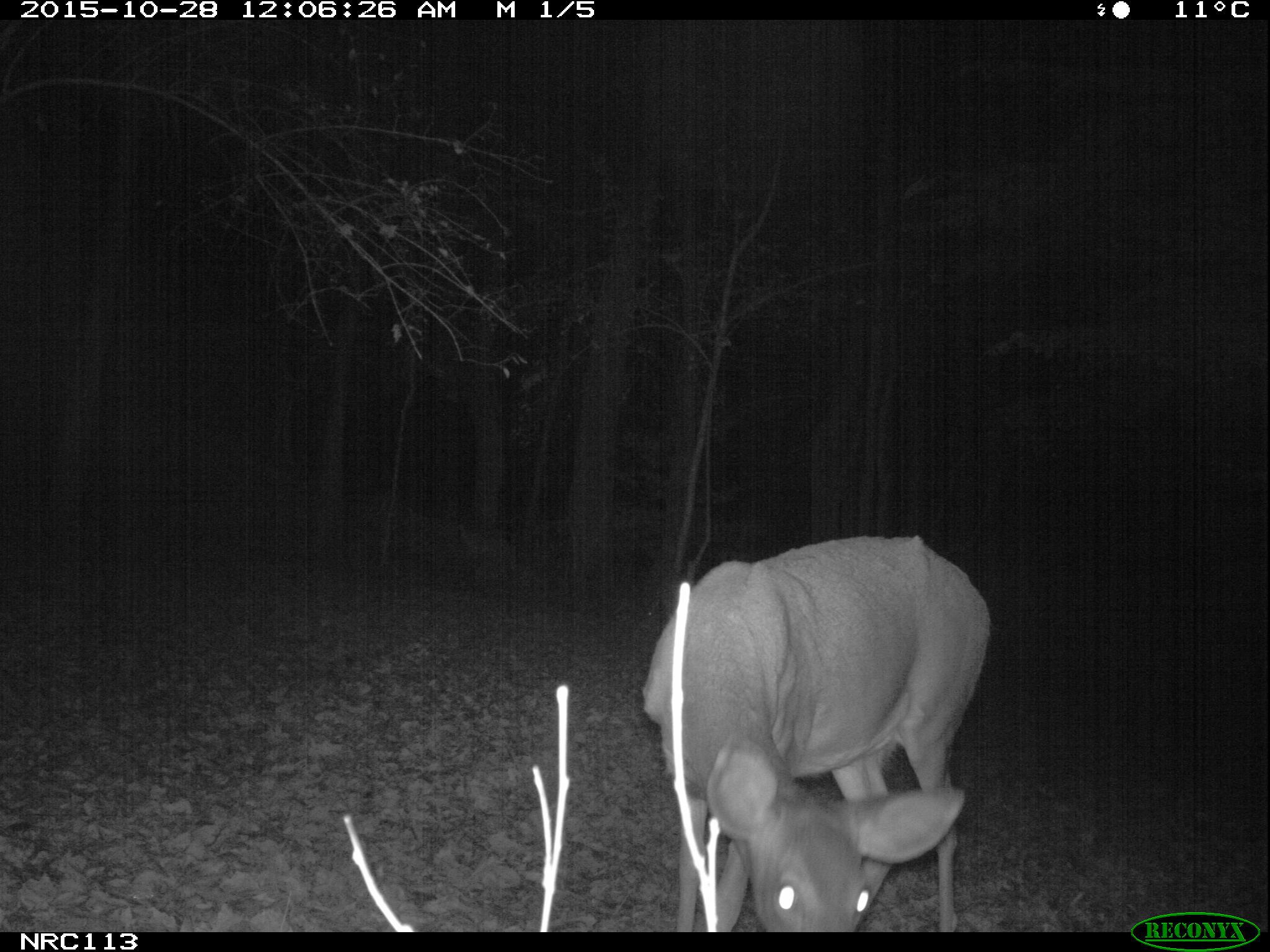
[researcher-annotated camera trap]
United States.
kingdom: Animalia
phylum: Chordata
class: Mammalia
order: Artiodactyla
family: Cervidae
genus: Odocoileus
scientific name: Odocoileus virginianus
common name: white-tailed deer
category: White Tailed Deer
White Tailed Deer (white-tailed deer) (Odocoileus virginianus).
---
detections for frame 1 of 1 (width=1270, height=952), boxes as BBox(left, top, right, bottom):
White Tailed Deer: BBox(629, 525, 1000, 932)